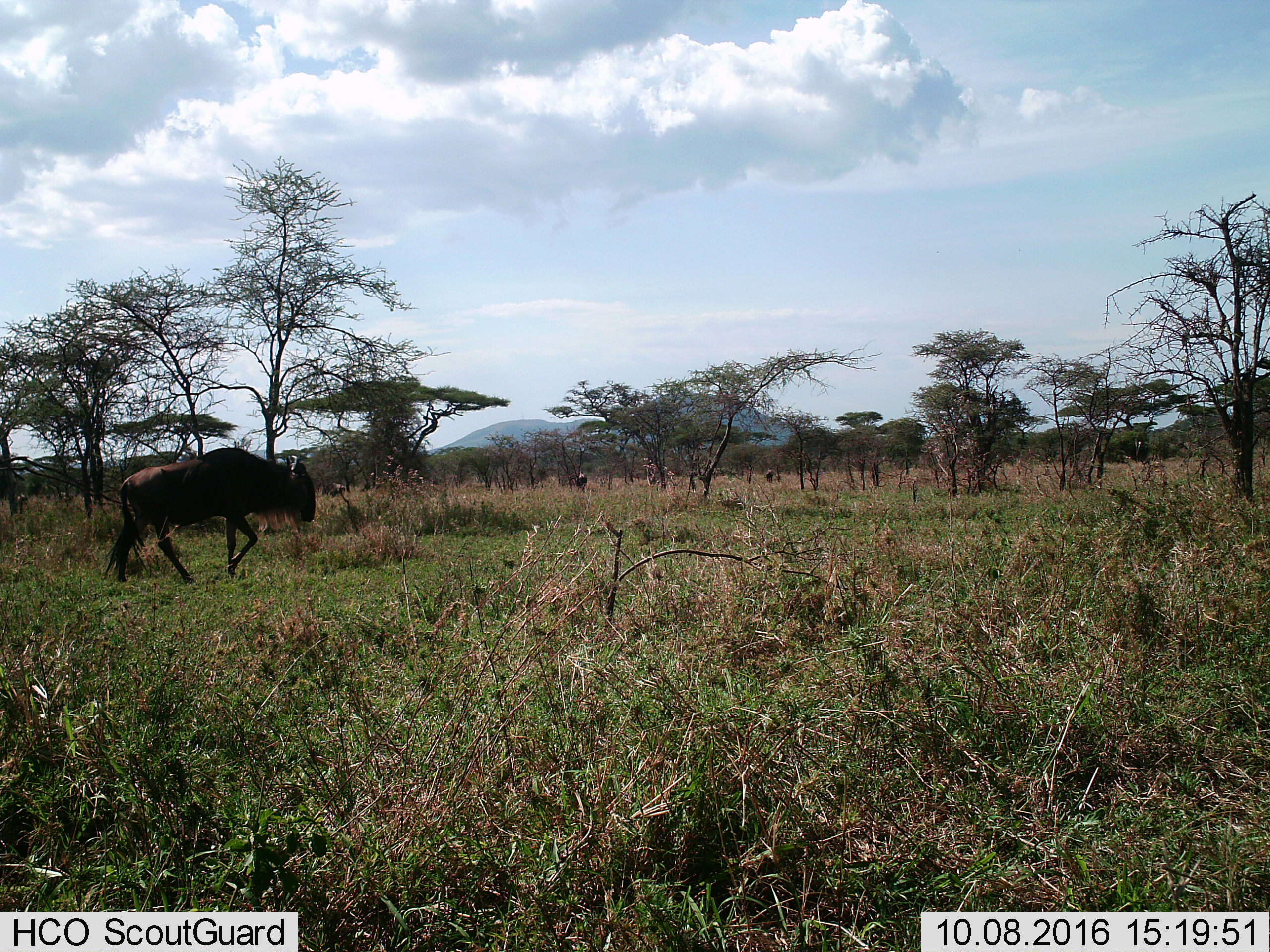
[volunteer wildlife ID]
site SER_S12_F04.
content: unidentified animal